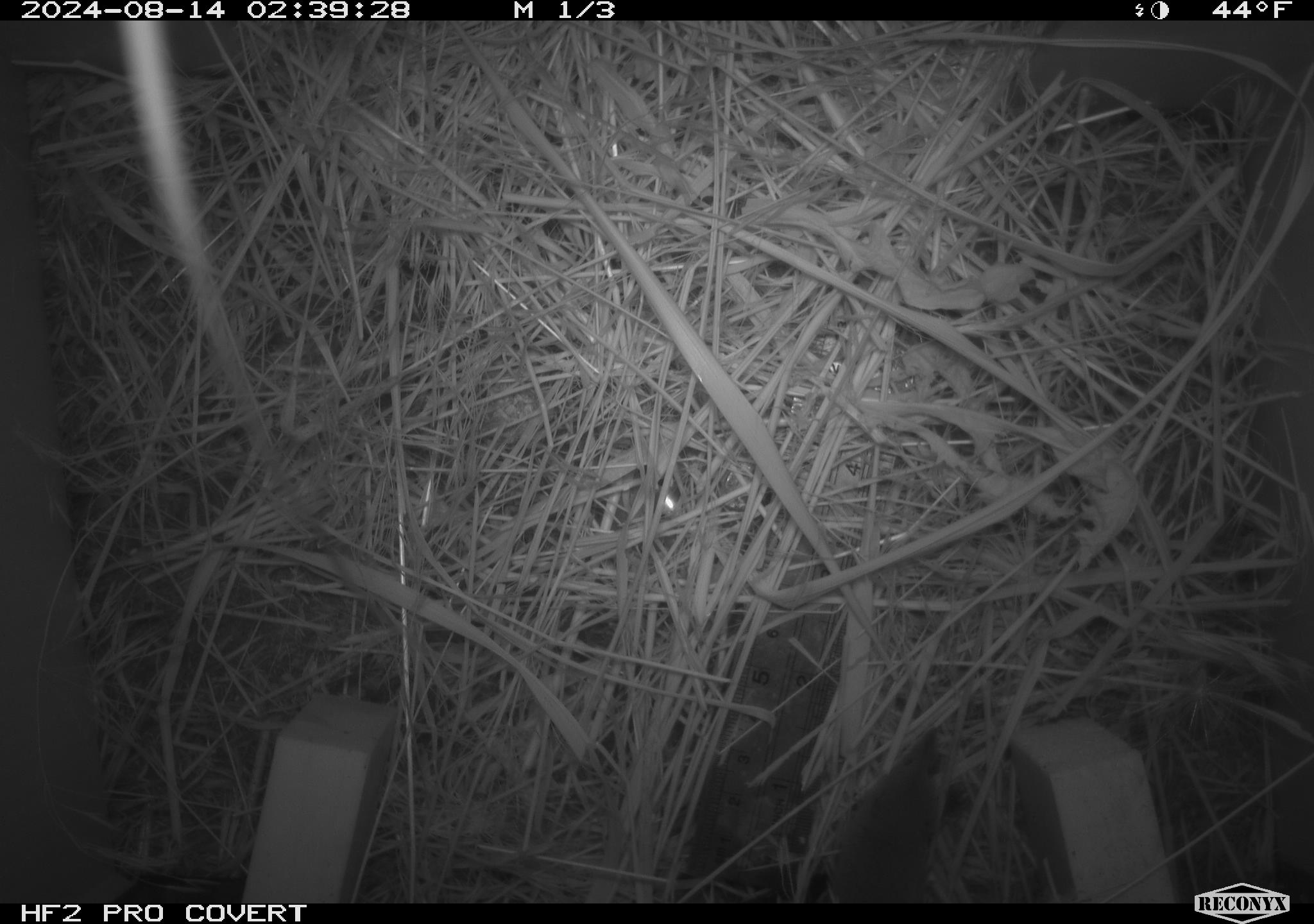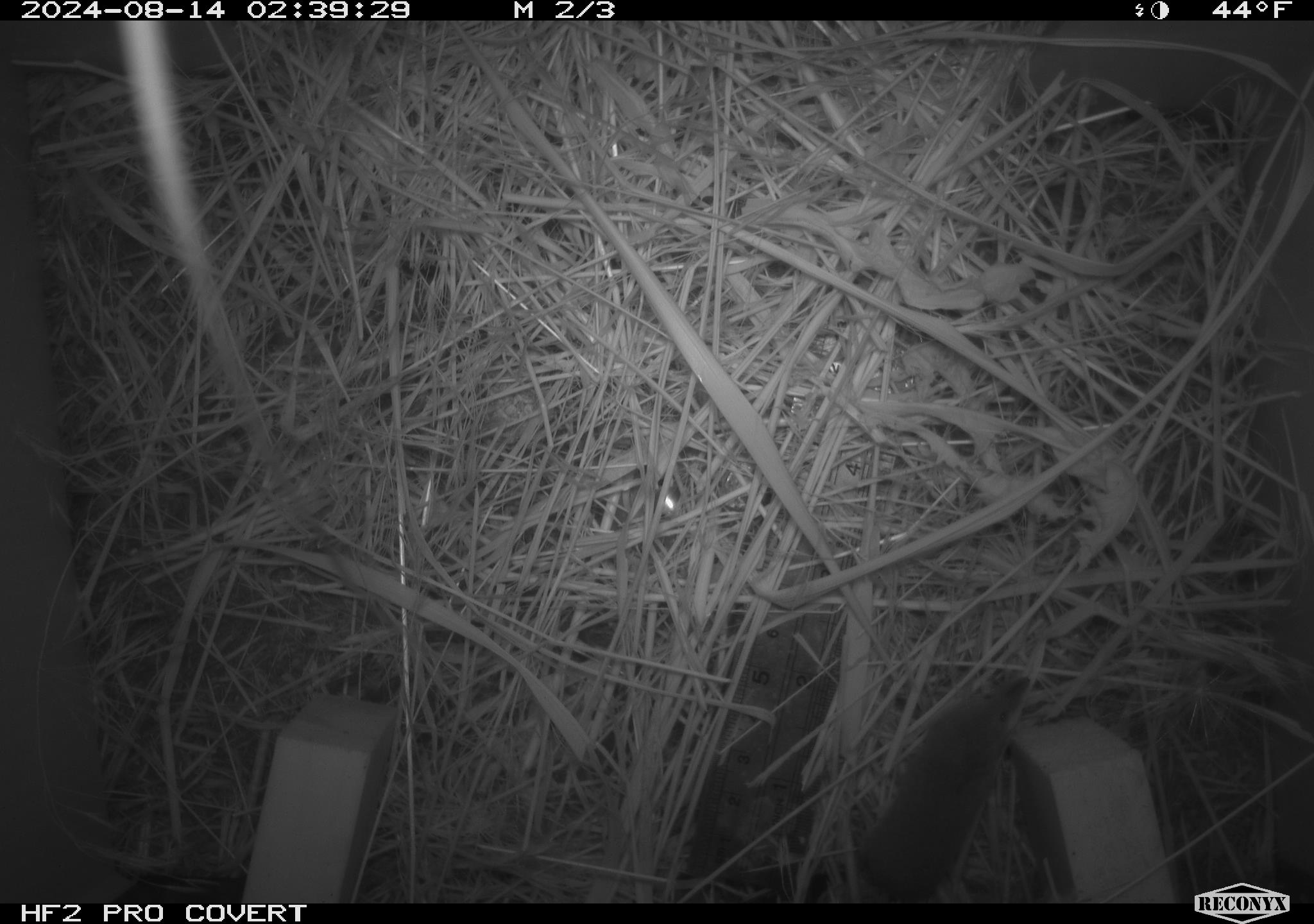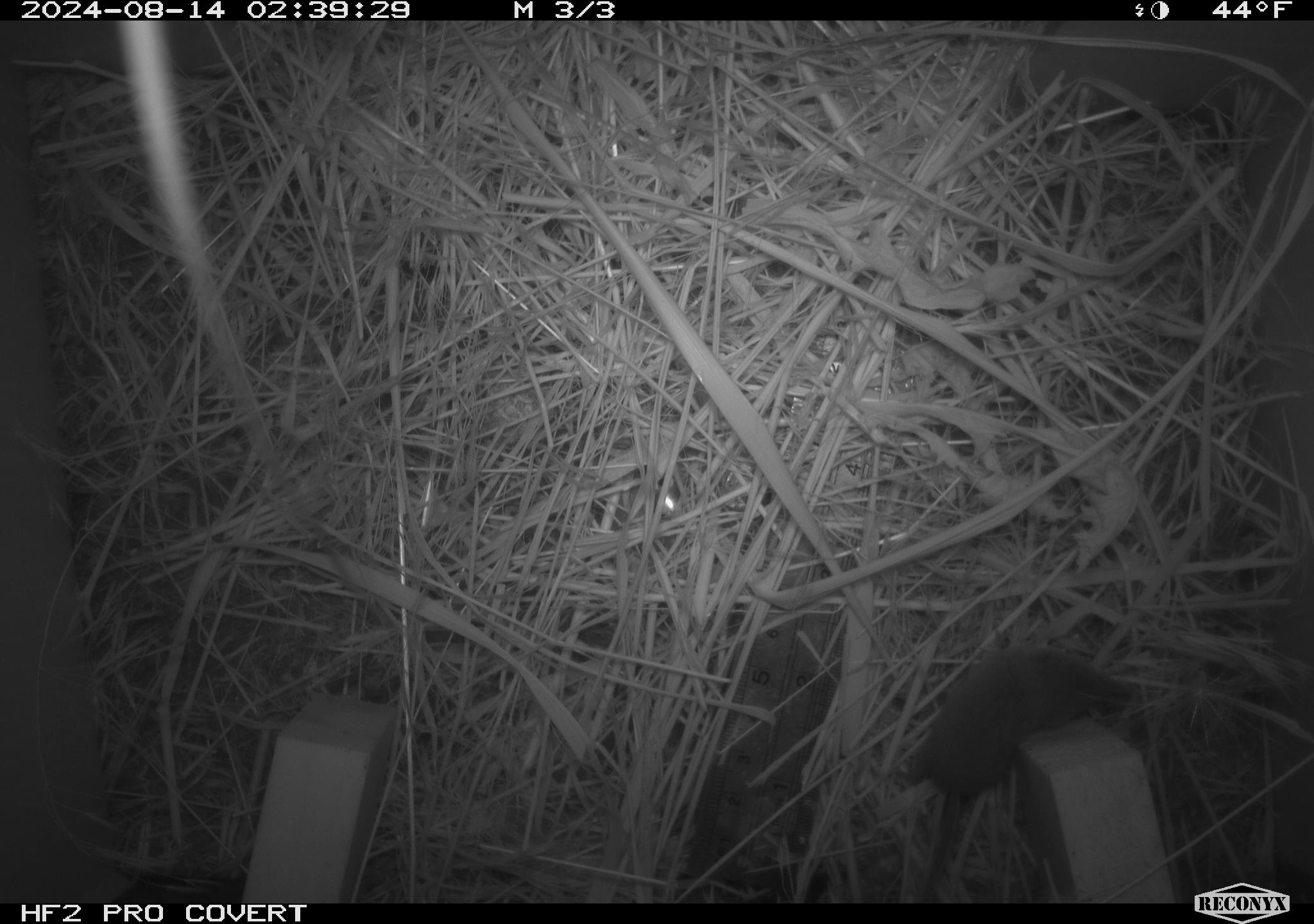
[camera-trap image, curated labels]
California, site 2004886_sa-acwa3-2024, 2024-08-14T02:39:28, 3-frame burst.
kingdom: Animalia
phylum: Chordata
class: Mammalia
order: Eulipotyphla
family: Soricidae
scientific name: Soricidae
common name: shrews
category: soricidae family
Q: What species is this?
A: Soricidae family (shrews) (Soricidae).